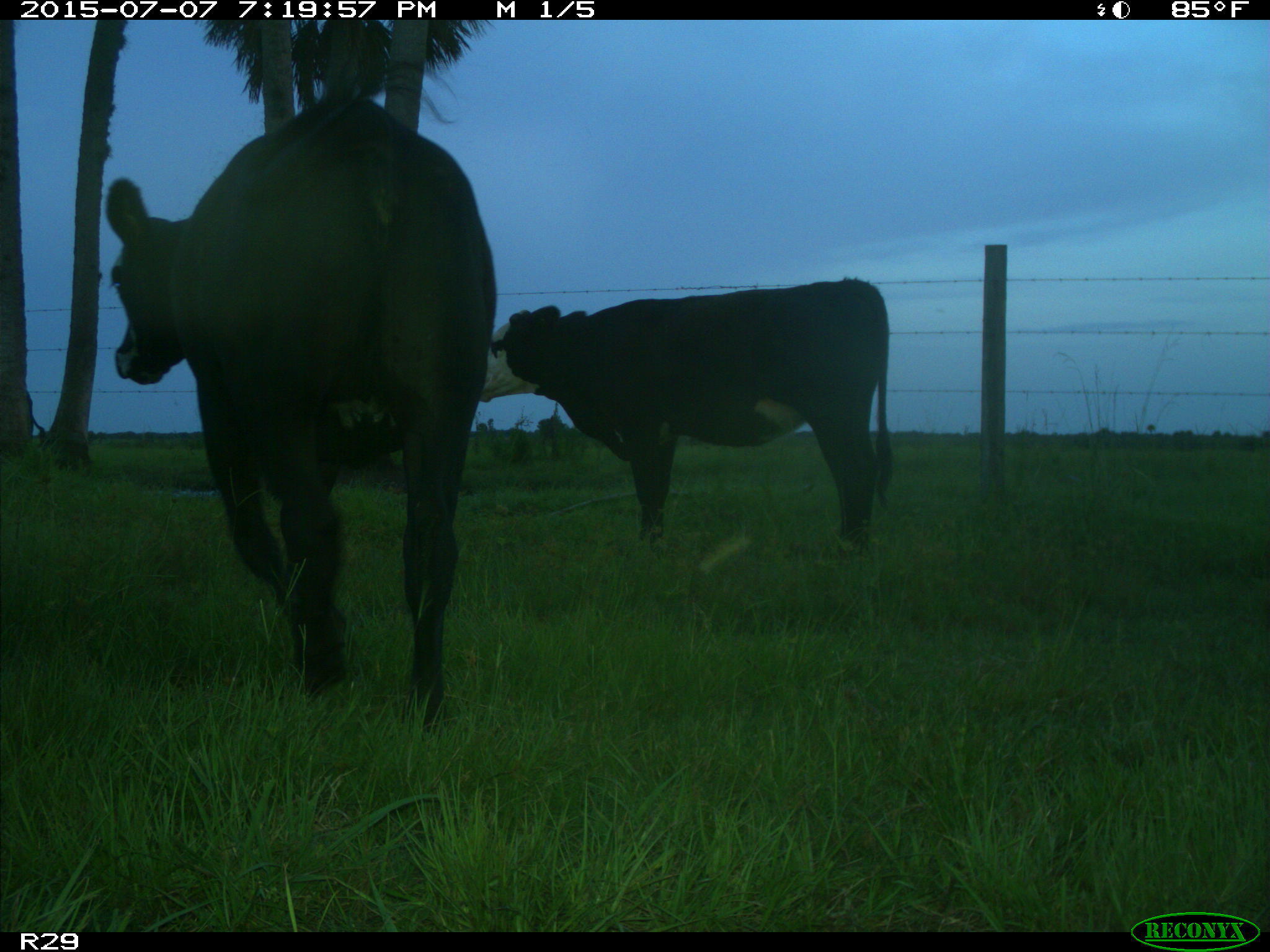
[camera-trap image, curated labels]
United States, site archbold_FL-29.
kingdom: Animalia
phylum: Chordata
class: Mammalia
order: Artiodactyla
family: Bovidae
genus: Bos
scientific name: Bos taurus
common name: domestic cow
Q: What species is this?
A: Bos taurus (domestic cow).